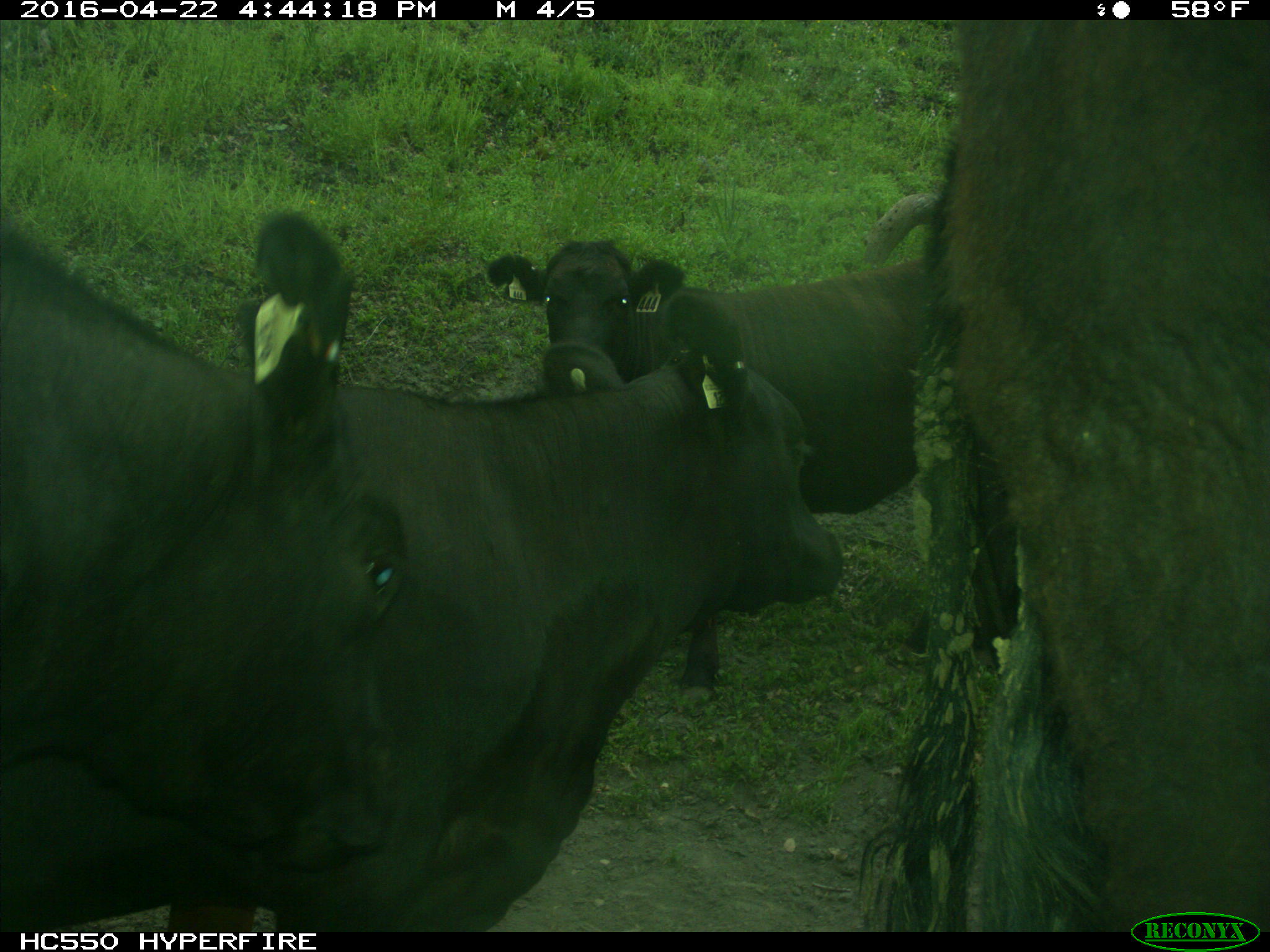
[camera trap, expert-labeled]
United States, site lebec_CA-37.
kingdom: Animalia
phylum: Chordata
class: Mammalia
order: Artiodactyla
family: Bovidae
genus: Bos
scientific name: Bos taurus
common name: domestic cow